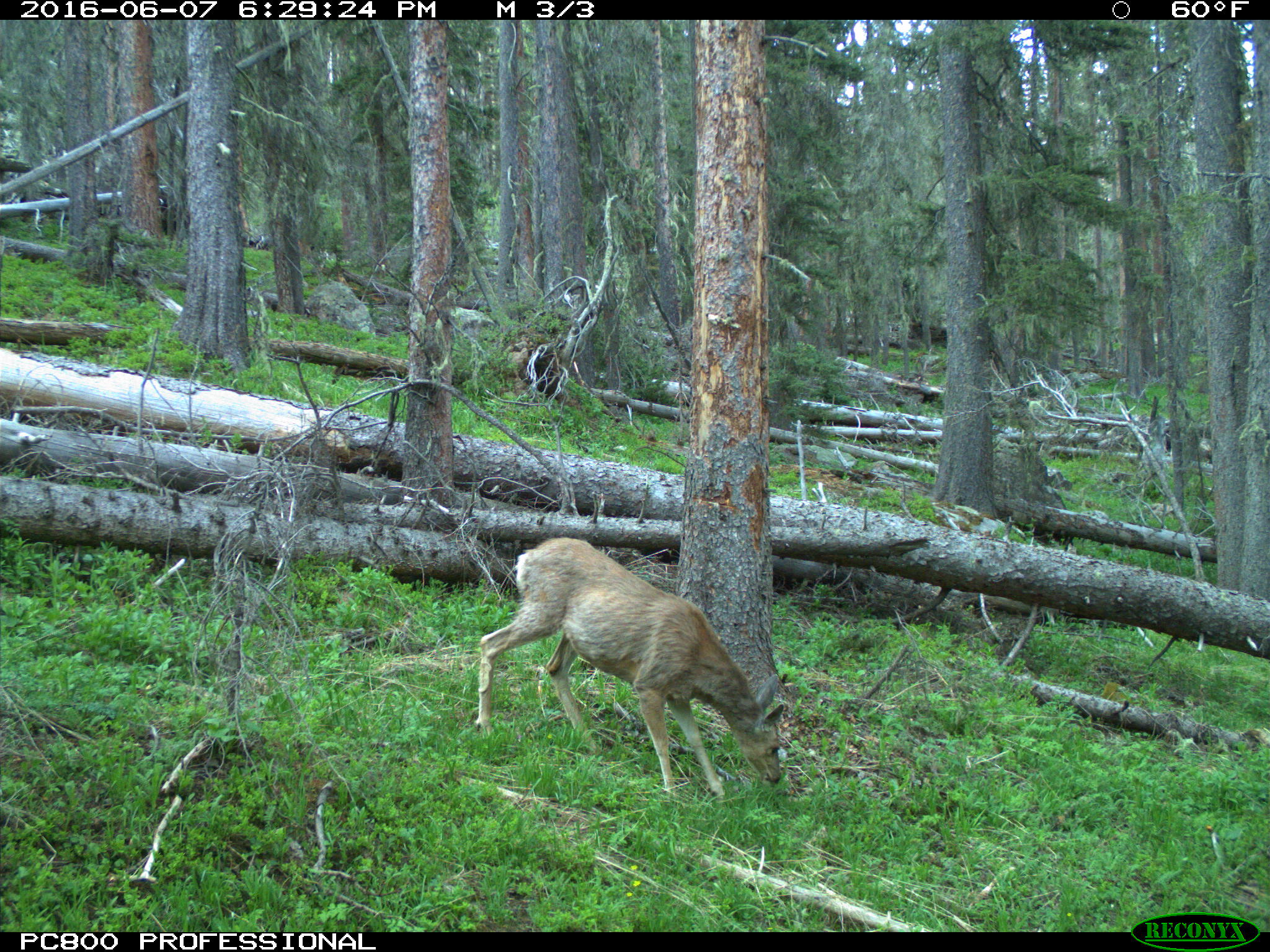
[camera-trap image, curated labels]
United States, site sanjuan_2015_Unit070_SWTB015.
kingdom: Animalia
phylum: Chordata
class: Mammalia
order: Artiodactyla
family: Cervidae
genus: Odocoileus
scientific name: Odocoileus hemionus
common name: mule deer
Odocoileus hemionus (mule deer).